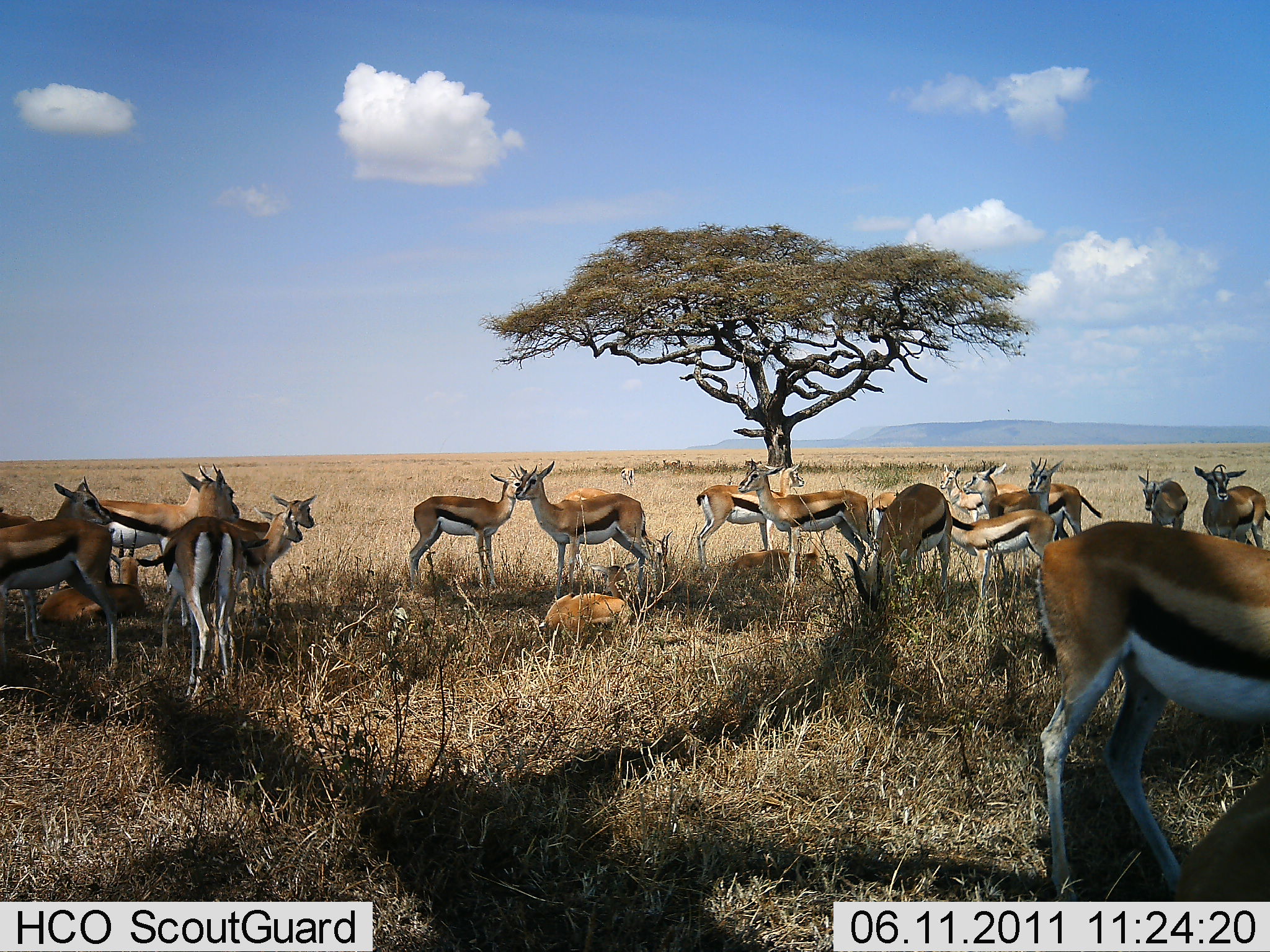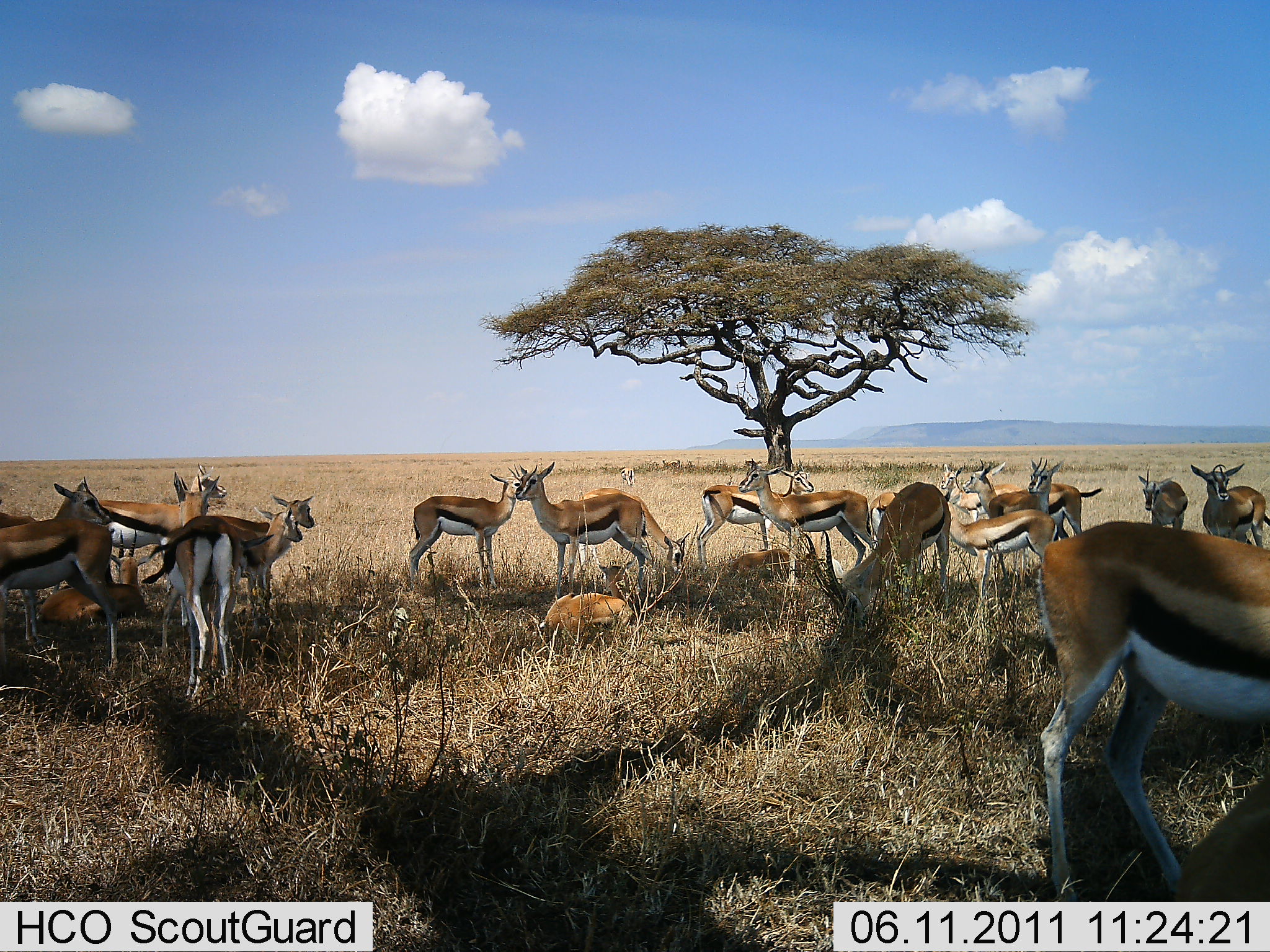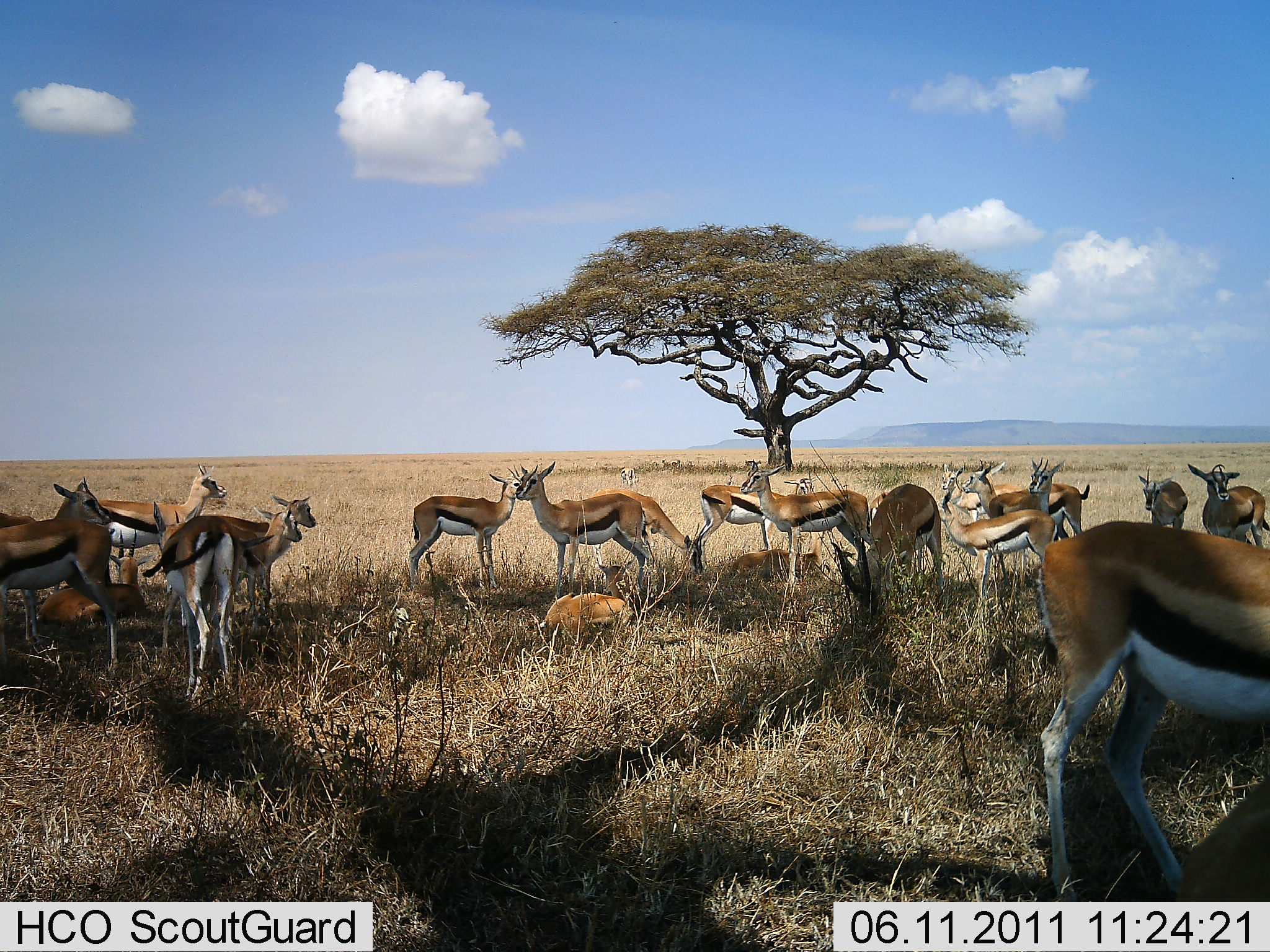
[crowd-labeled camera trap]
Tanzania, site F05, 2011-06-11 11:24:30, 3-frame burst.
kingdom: Animalia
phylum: Chordata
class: Mammalia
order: Artiodactyla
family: Bovidae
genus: Eudorcas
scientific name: Eudorcas thomsonii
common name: thomson's gazelle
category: gazellethomsons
Gazellethomsons (thomson's gazelle) (Eudorcas thomsonii), count 11-50. Behavior (volunteer vote fractions): standing 85%, resting 92%, moving 8%, interacting 15%. Young present (vote fraction): 23%. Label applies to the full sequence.